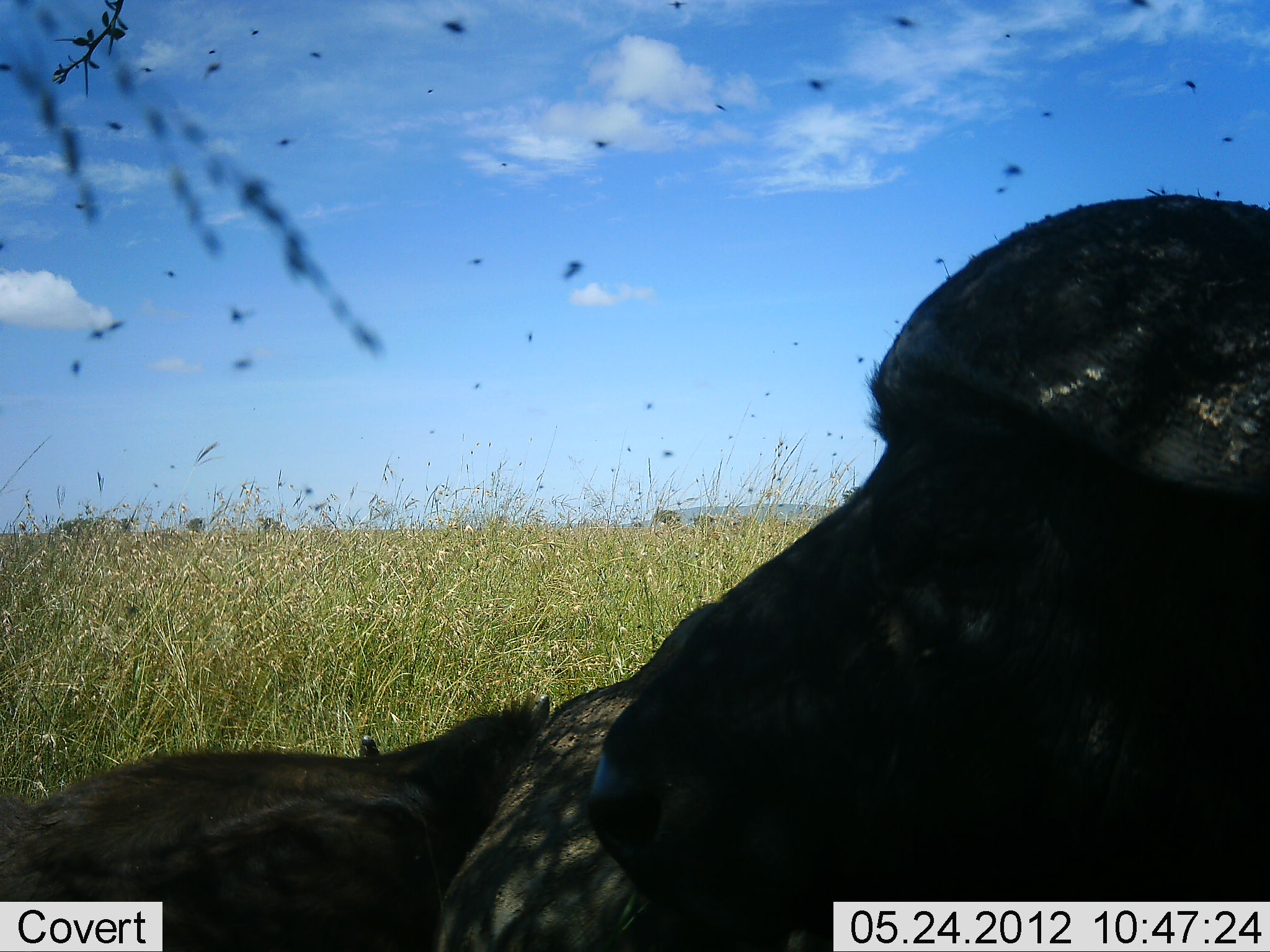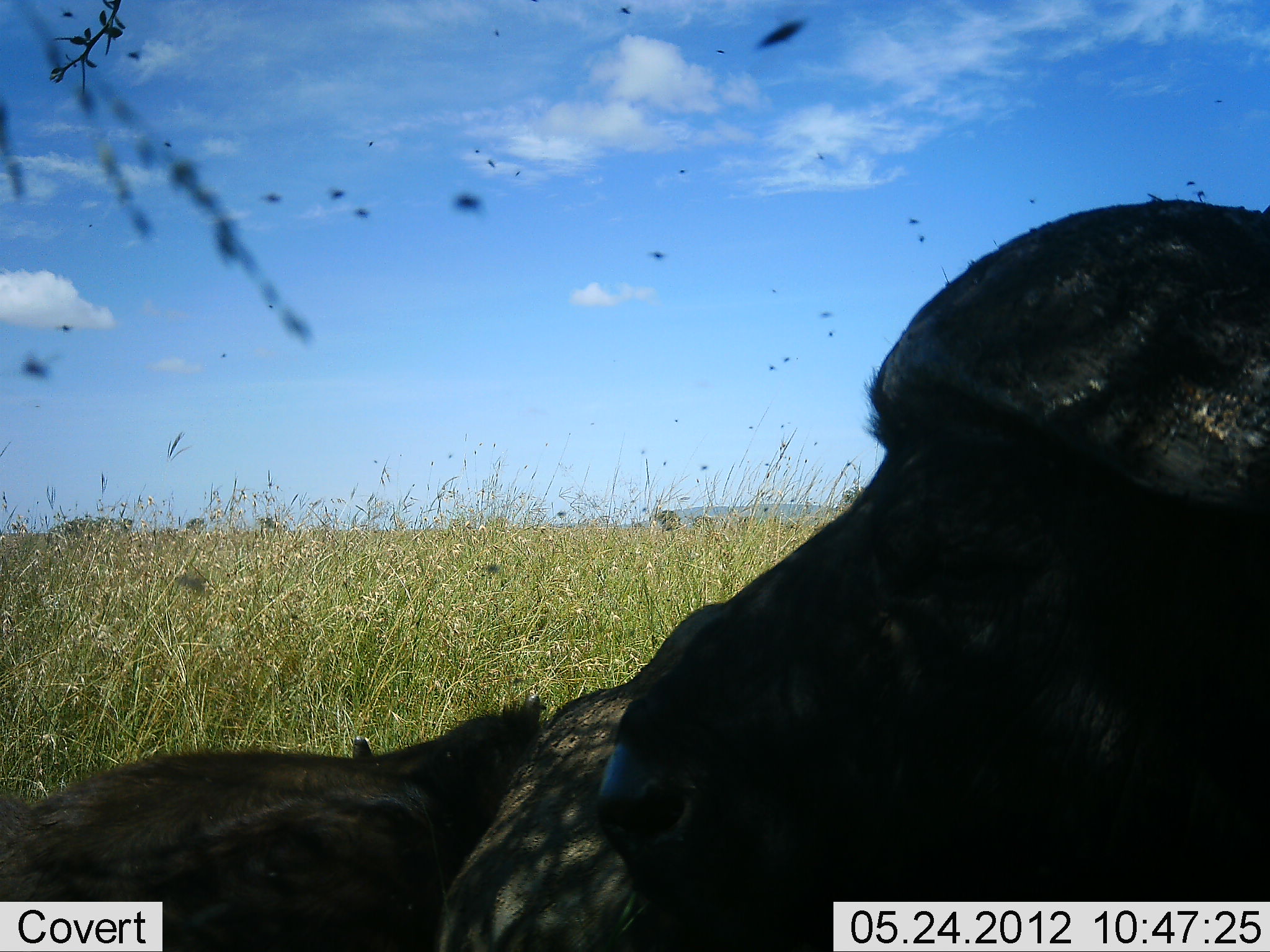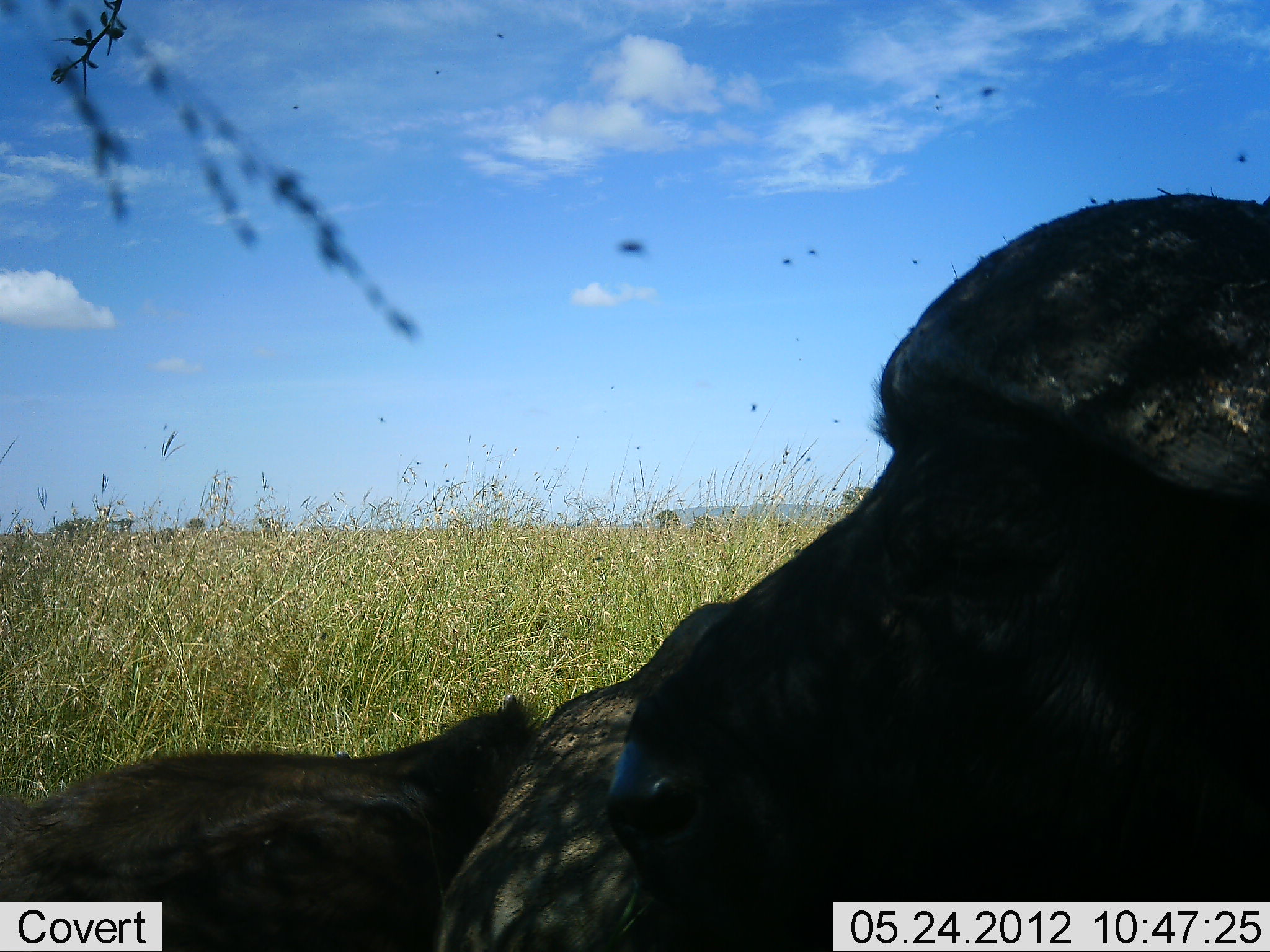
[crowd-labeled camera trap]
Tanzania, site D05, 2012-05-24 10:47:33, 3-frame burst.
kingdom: Animalia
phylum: Chordata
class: Mammalia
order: Artiodactyla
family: Bovidae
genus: Syncerus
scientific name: Syncerus caffer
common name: cape buffalo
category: buffalo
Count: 2.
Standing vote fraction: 0%.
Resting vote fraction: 100%.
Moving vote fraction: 0%.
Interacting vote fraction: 10%.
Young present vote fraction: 0%.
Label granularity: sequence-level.